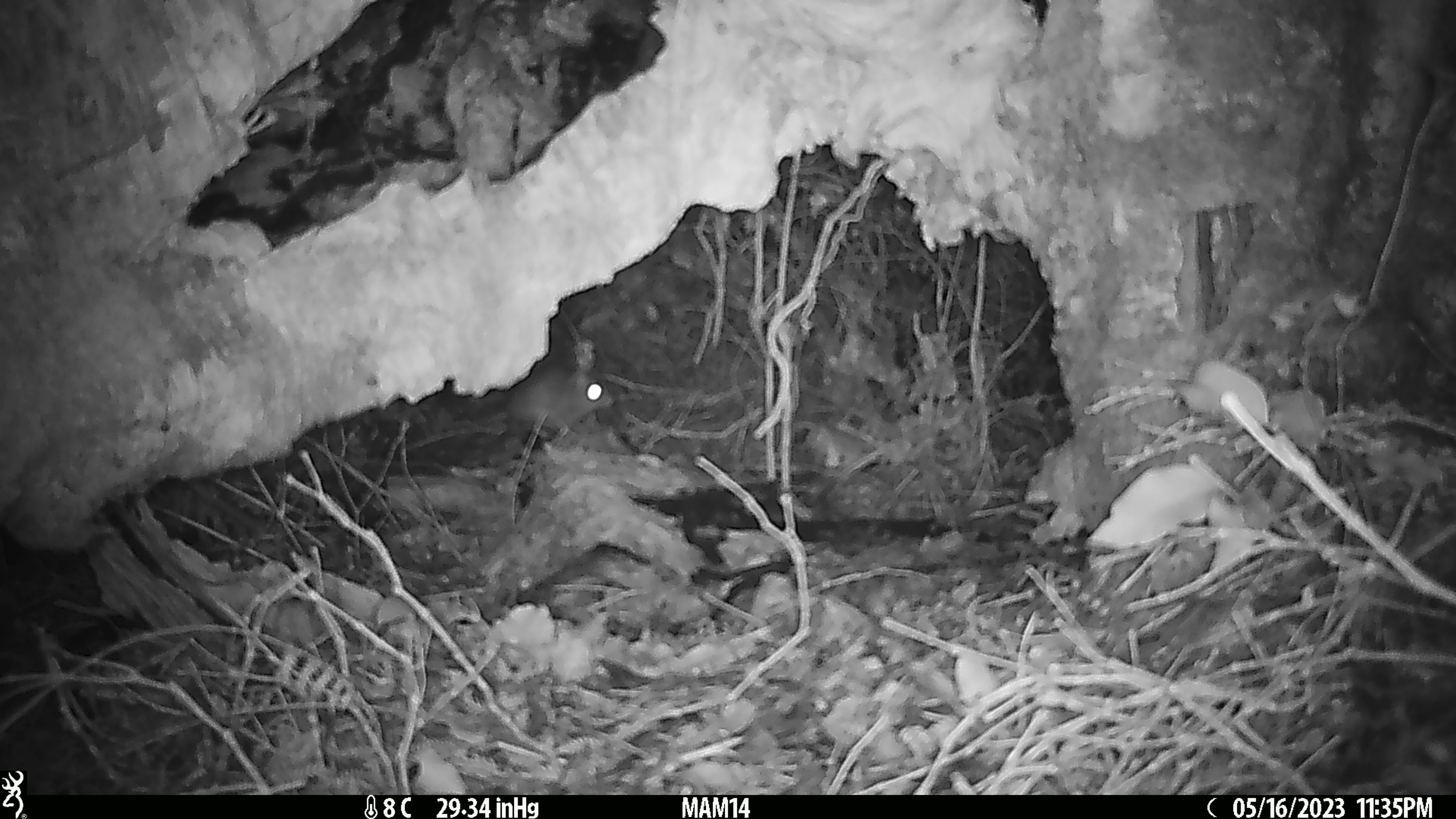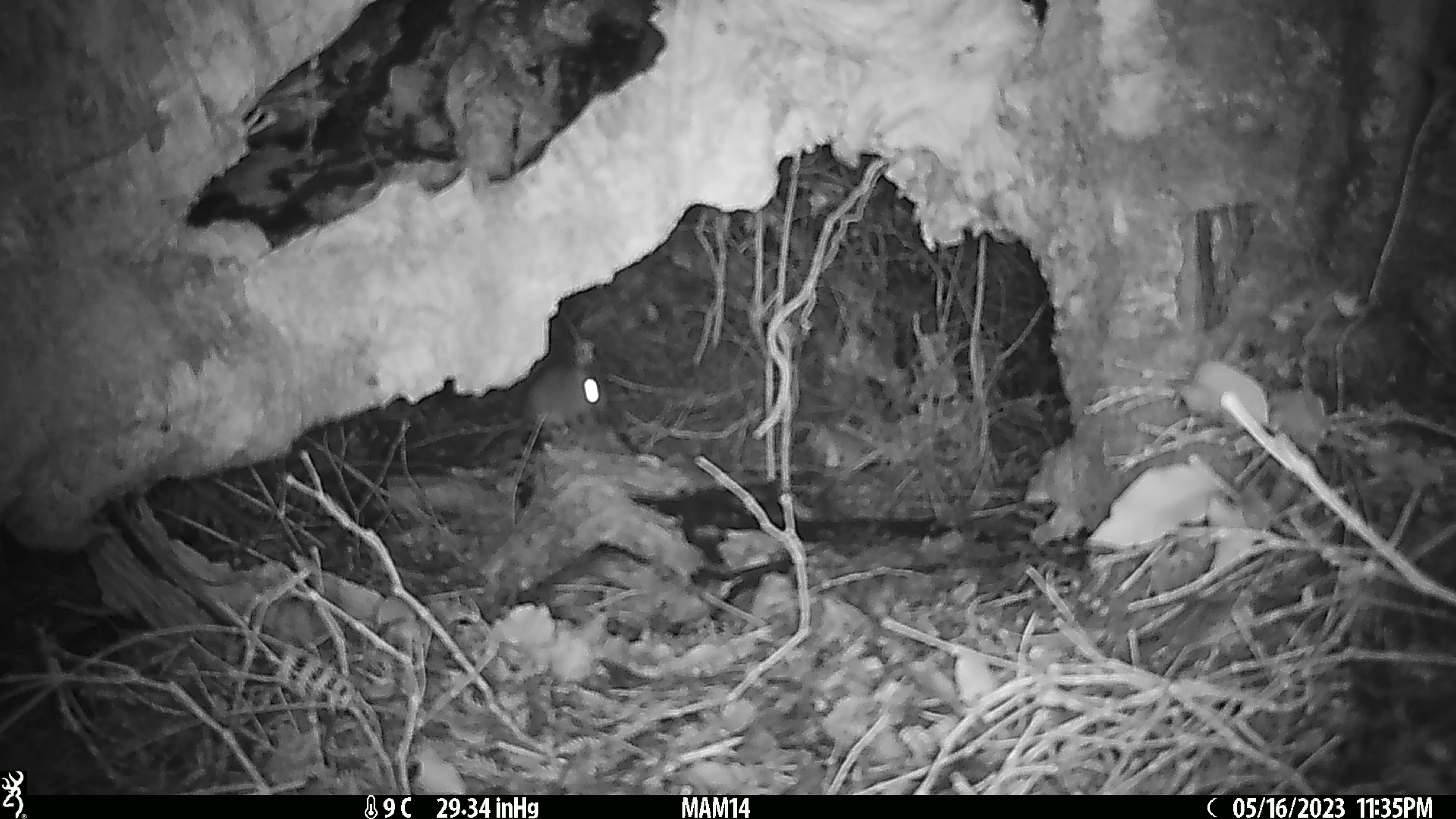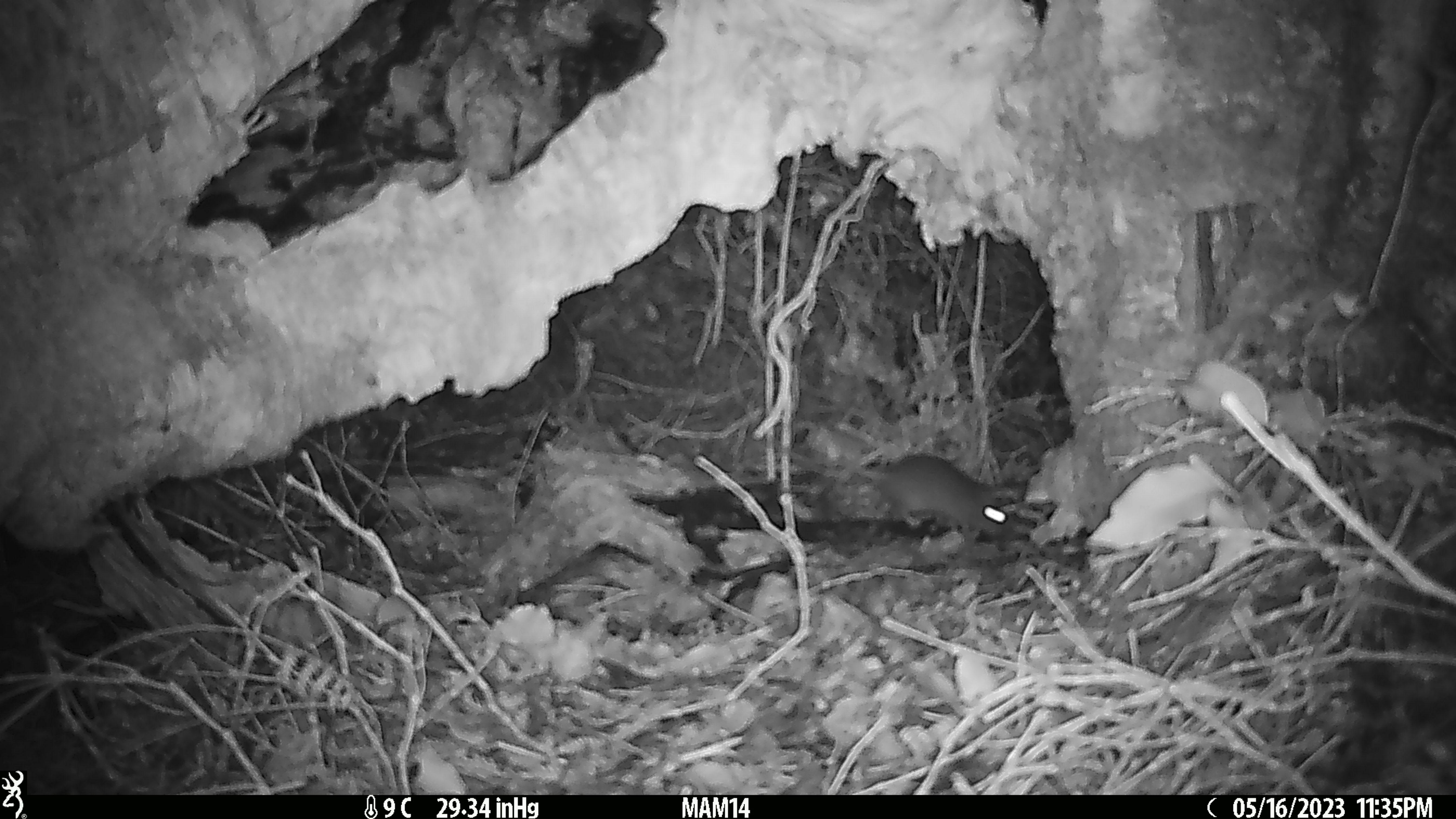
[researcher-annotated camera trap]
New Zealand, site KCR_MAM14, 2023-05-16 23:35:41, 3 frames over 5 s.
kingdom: Animalia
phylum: Chordata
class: Mammalia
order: Rodentia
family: Muridae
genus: Rattus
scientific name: Rattus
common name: rat